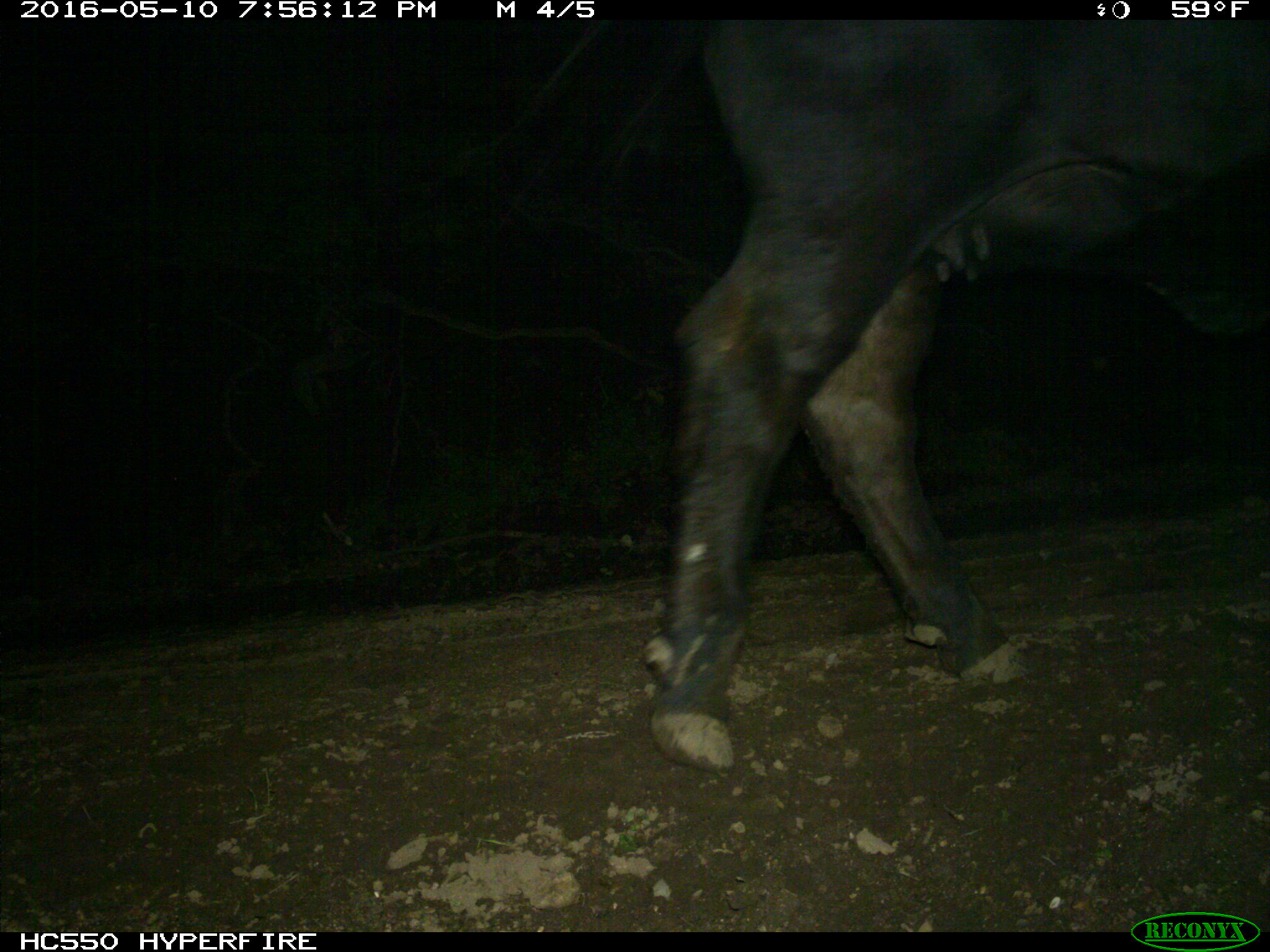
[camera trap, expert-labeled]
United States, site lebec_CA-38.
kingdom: Animalia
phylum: Chordata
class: Mammalia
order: Artiodactyla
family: Bovidae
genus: Bos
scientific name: Bos taurus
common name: domestic cow